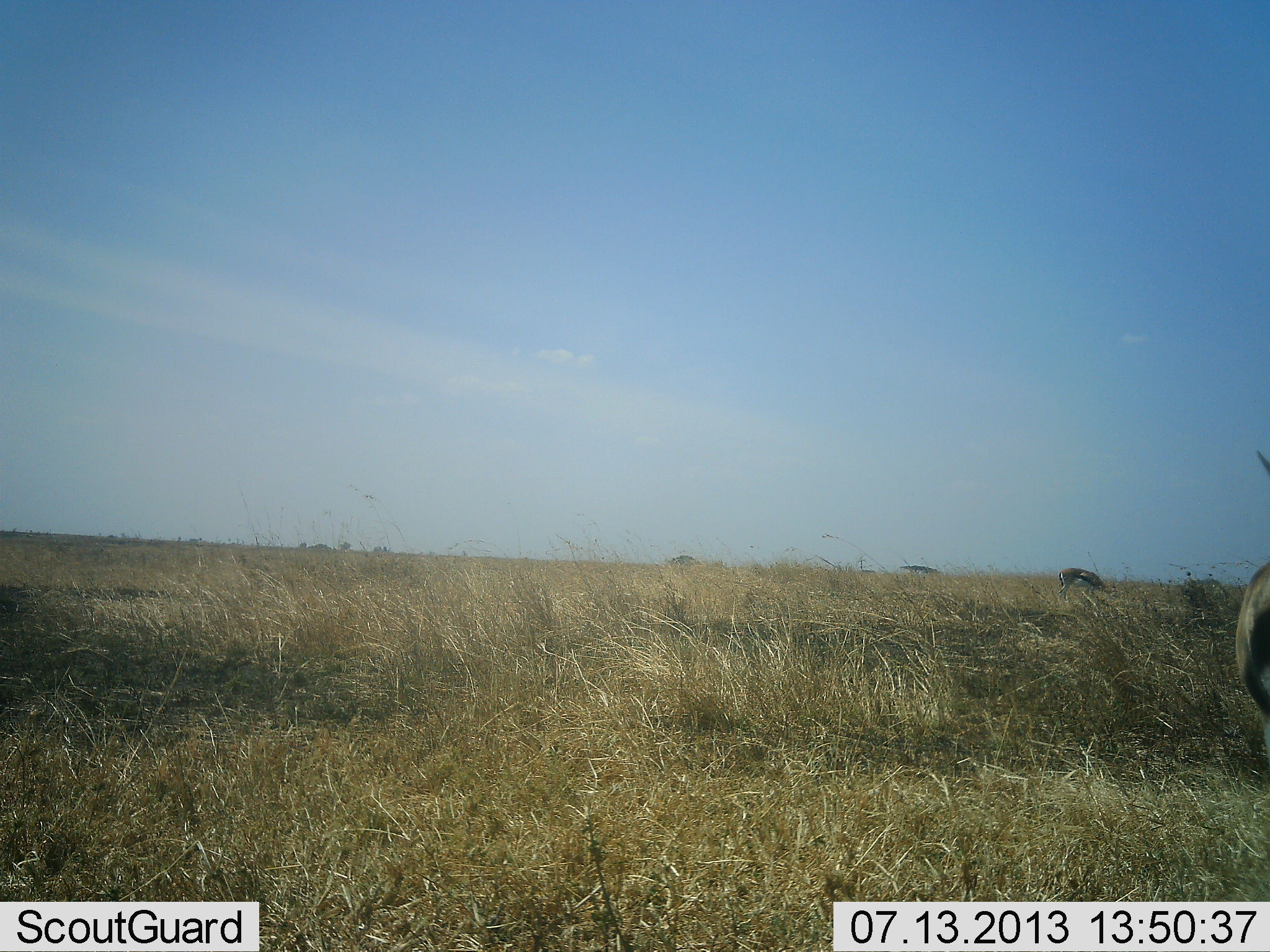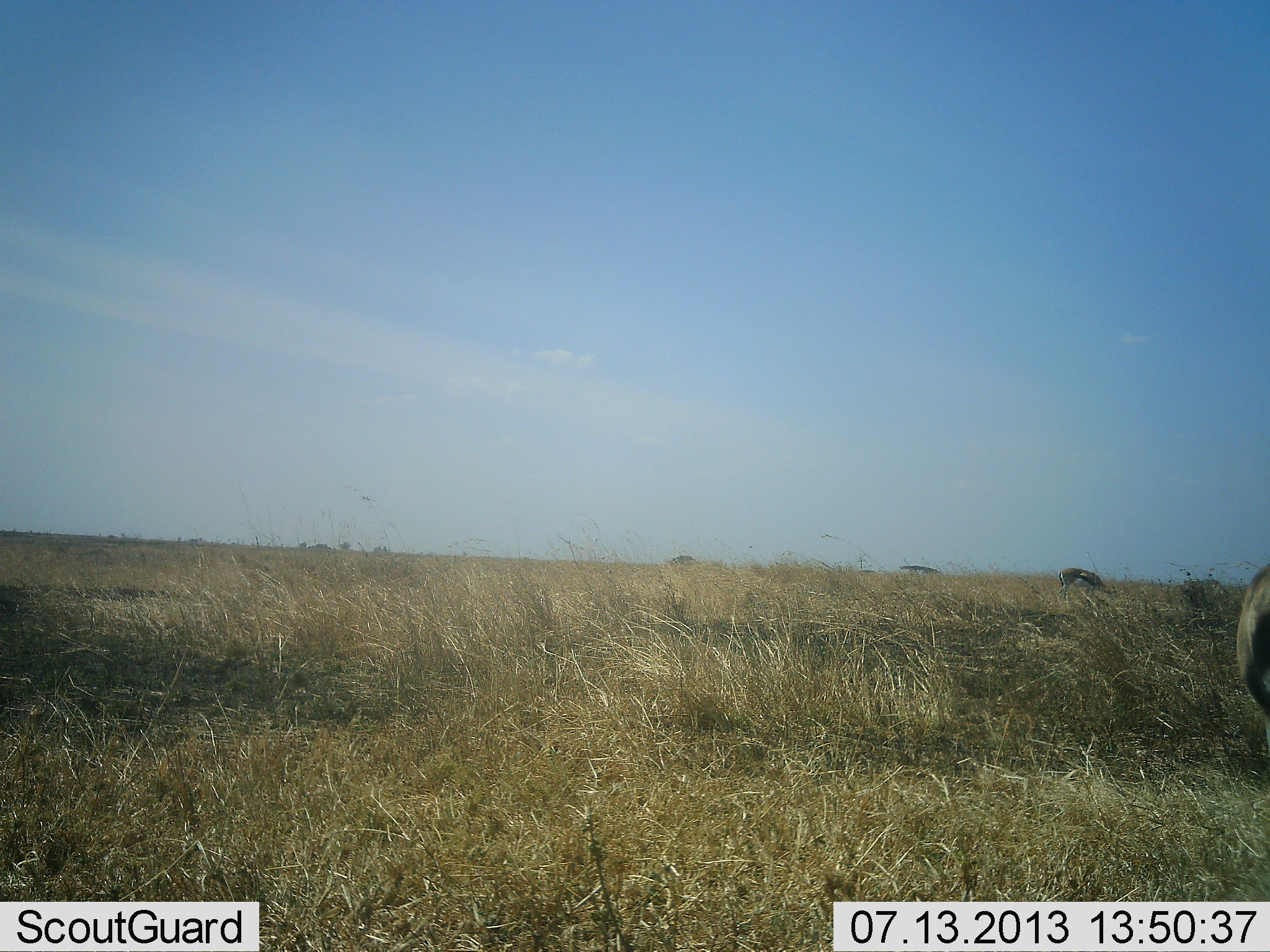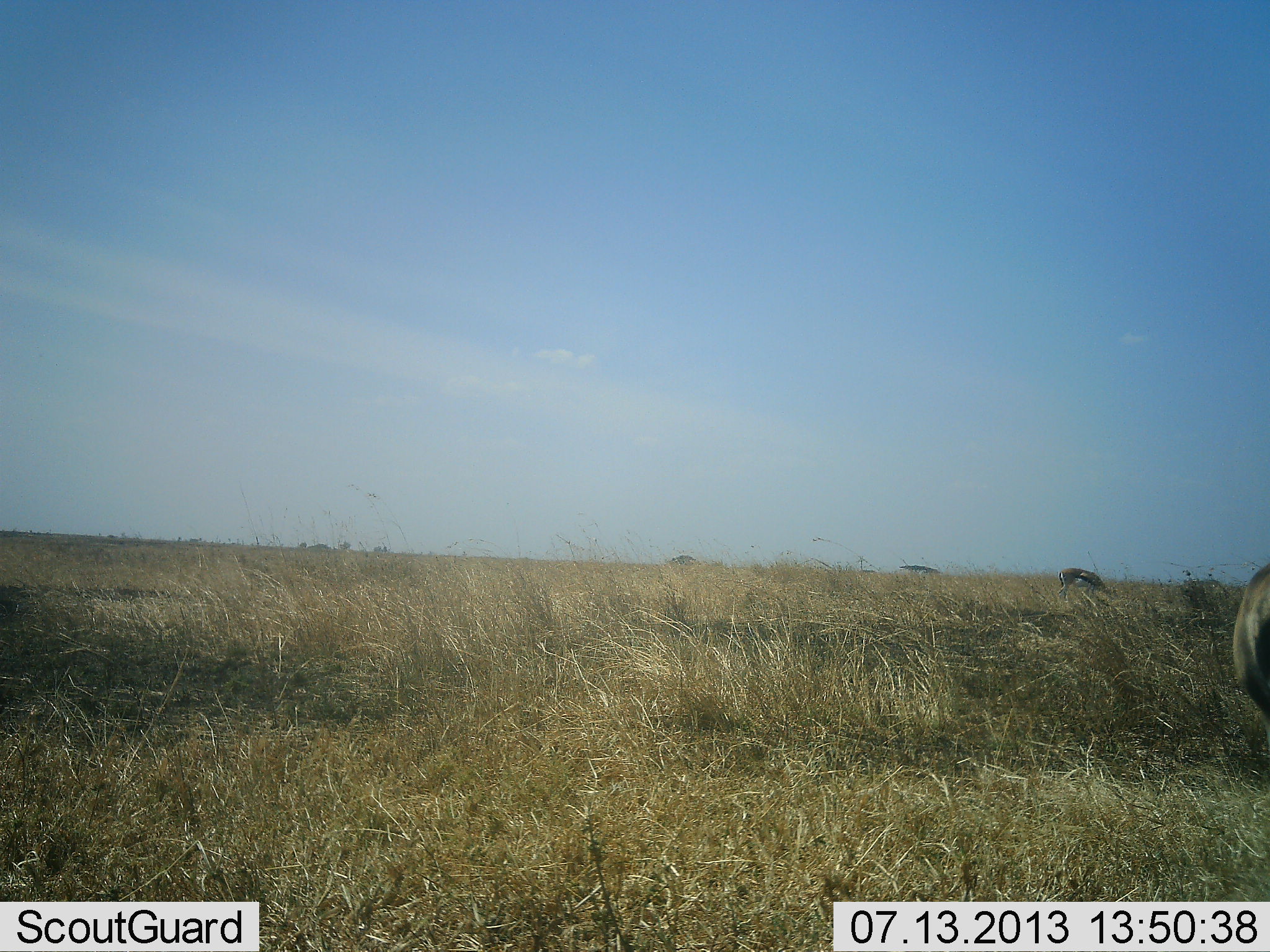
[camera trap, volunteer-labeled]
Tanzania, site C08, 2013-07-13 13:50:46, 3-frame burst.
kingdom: Animalia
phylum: Chordata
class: Mammalia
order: Artiodactyla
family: Bovidae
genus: Eudorcas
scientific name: Eudorcas thomsonii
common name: thomson's gazelle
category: gazellethomsons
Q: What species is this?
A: Gazellethomsons (thomson's gazelle) (Eudorcas thomsonii).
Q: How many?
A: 2.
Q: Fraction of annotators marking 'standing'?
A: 73%.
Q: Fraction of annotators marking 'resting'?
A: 0%.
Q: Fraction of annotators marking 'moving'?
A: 0%.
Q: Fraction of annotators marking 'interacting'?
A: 0%.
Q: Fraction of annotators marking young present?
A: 0%.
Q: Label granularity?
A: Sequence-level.